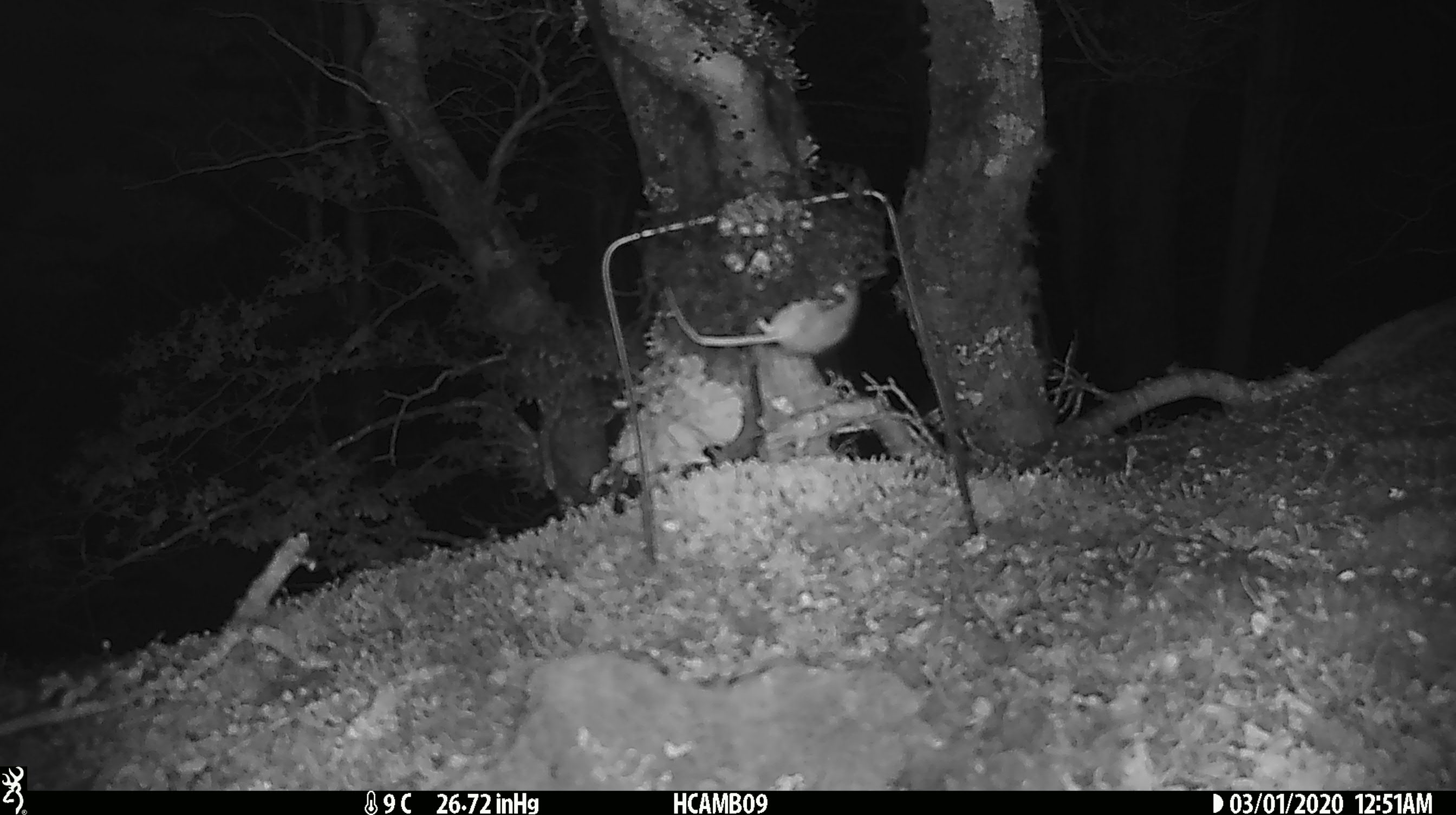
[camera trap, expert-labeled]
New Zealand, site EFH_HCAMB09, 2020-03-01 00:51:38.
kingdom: Animalia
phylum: Chordata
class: Mammalia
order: Rodentia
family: Muridae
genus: Mus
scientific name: Mus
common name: mouse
Mouse (Mus).